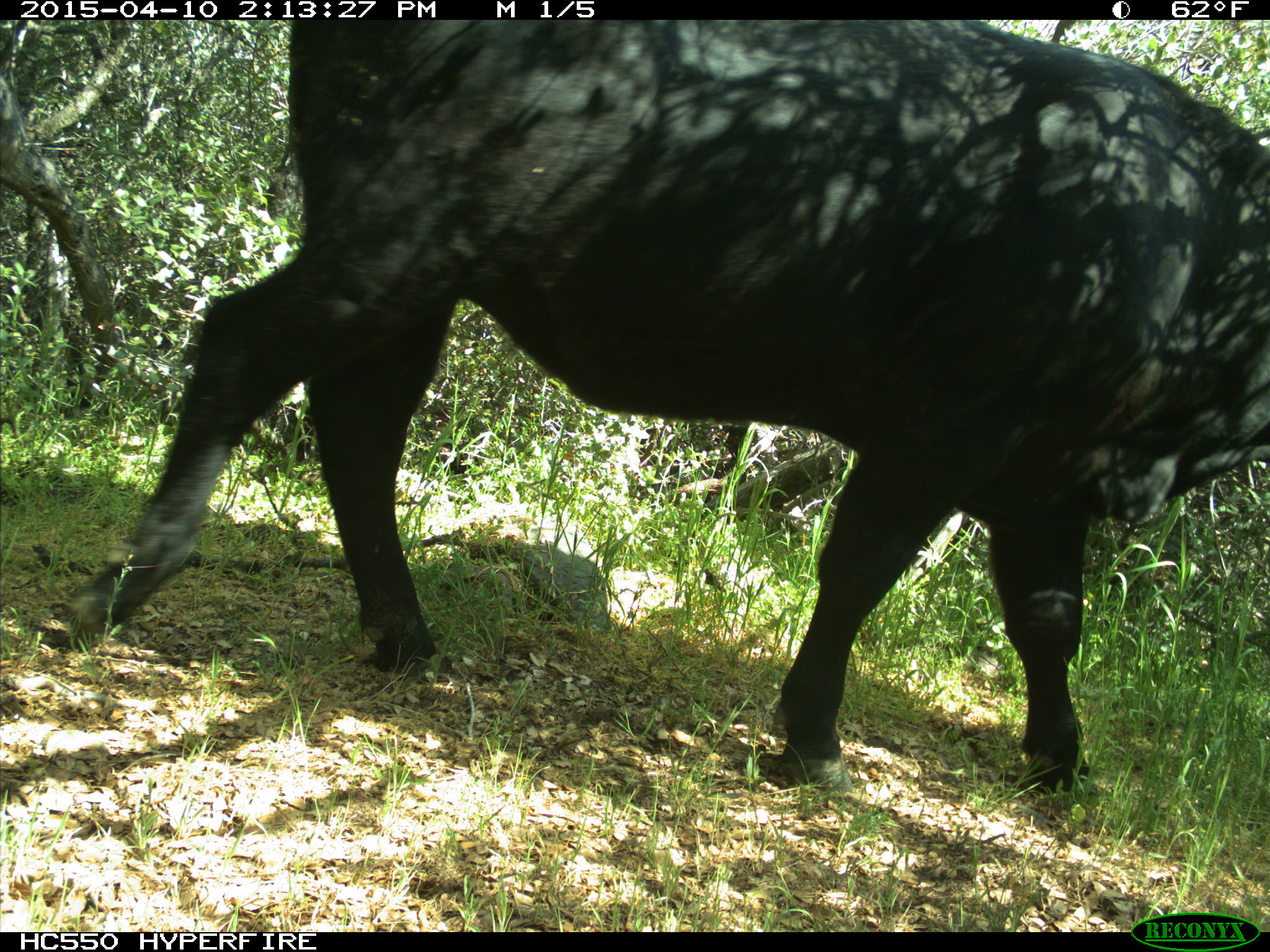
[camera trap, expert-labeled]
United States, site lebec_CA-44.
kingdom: Animalia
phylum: Chordata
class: Mammalia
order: Artiodactyla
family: Bovidae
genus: Bos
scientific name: Bos taurus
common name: domestic cow